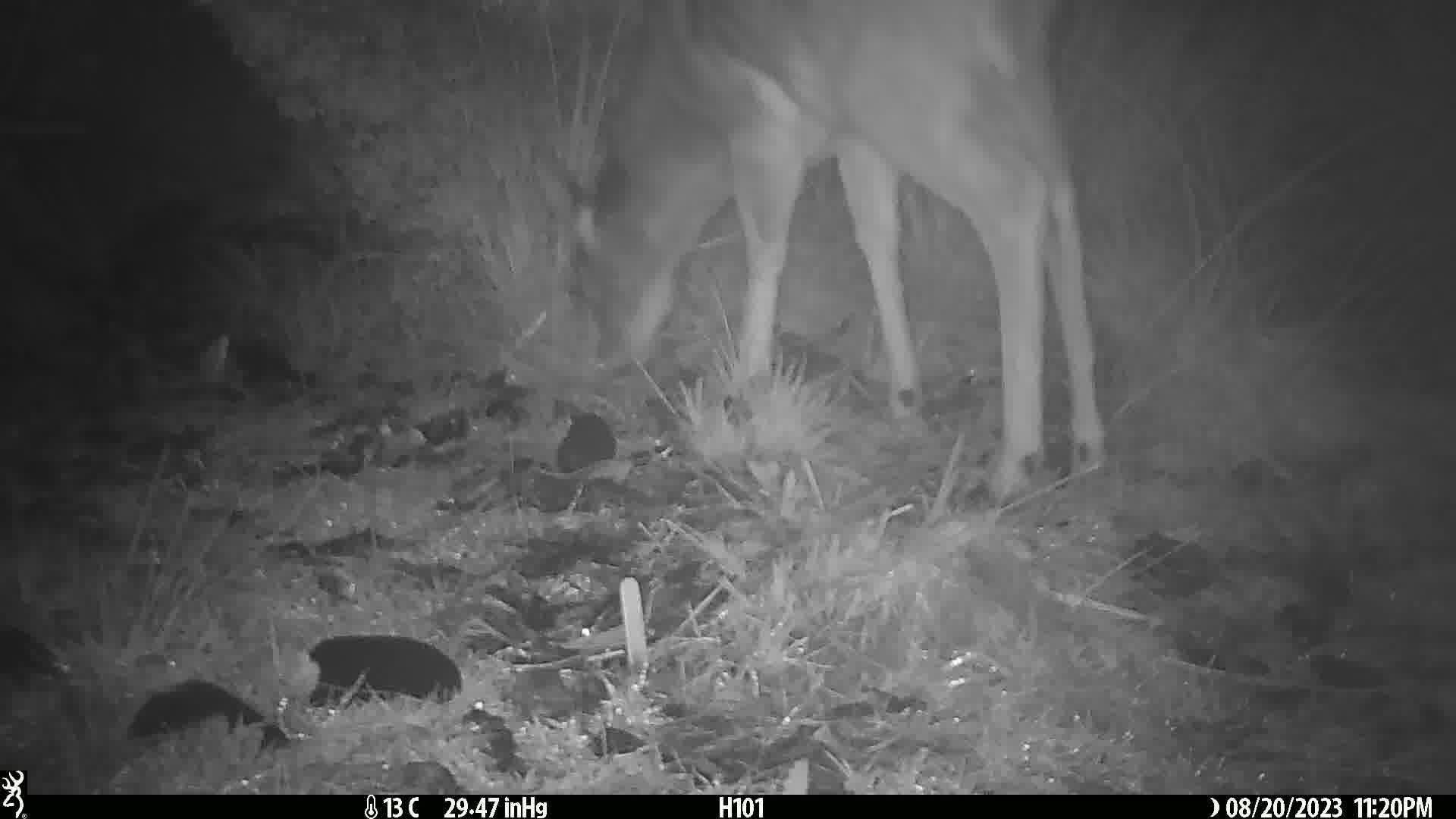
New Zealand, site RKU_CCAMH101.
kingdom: Animalia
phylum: Chordata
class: Mammalia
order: Artiodactyla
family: Cervidae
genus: Odocoileus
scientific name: Odocoileus virginianus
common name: white-tailed deer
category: white tailed deer